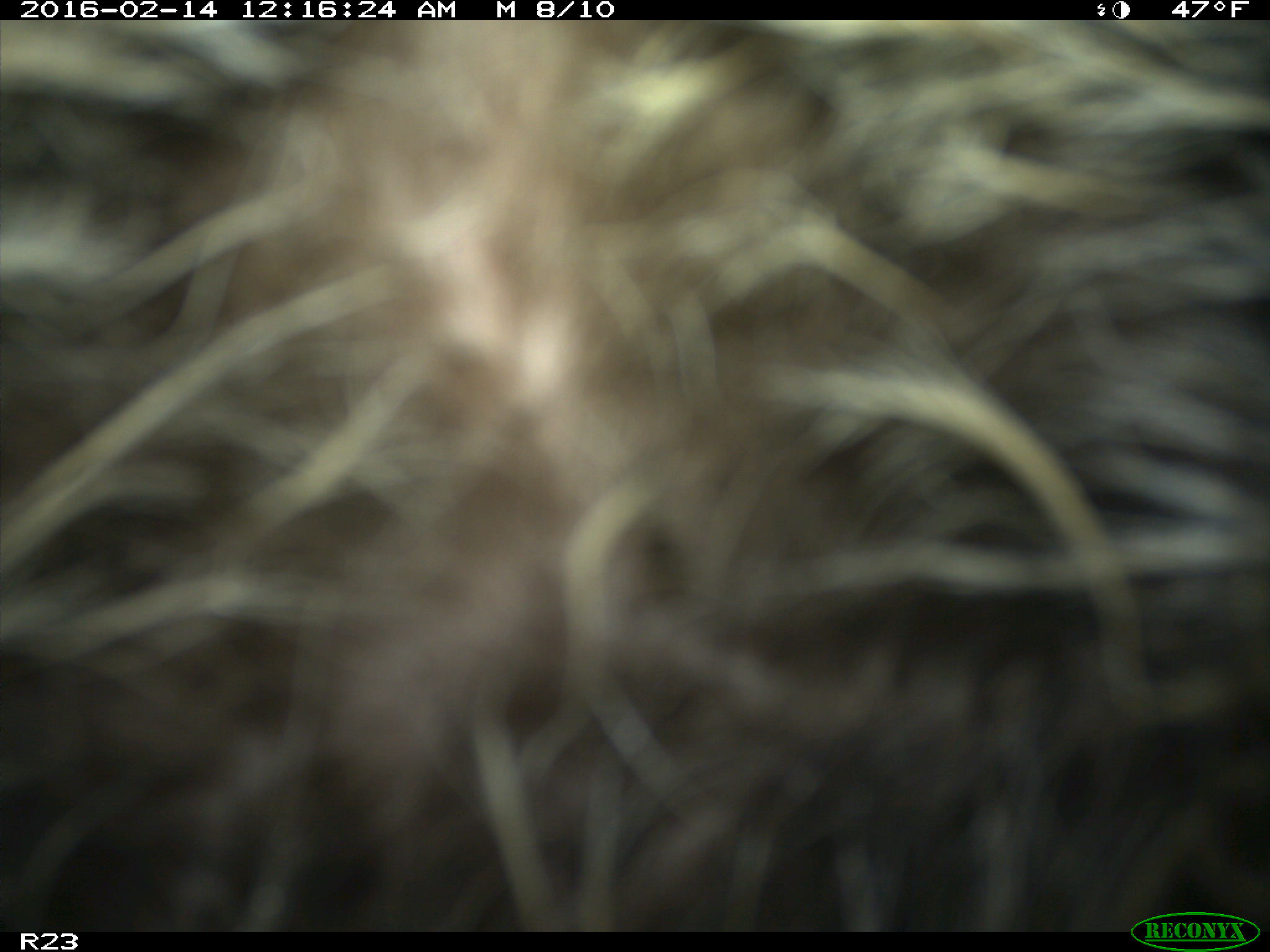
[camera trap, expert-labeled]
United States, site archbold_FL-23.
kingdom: Animalia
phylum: Chordata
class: Mammalia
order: Carnivora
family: Procyonidae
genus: Procyon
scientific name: Procyon lotor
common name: common raccoon